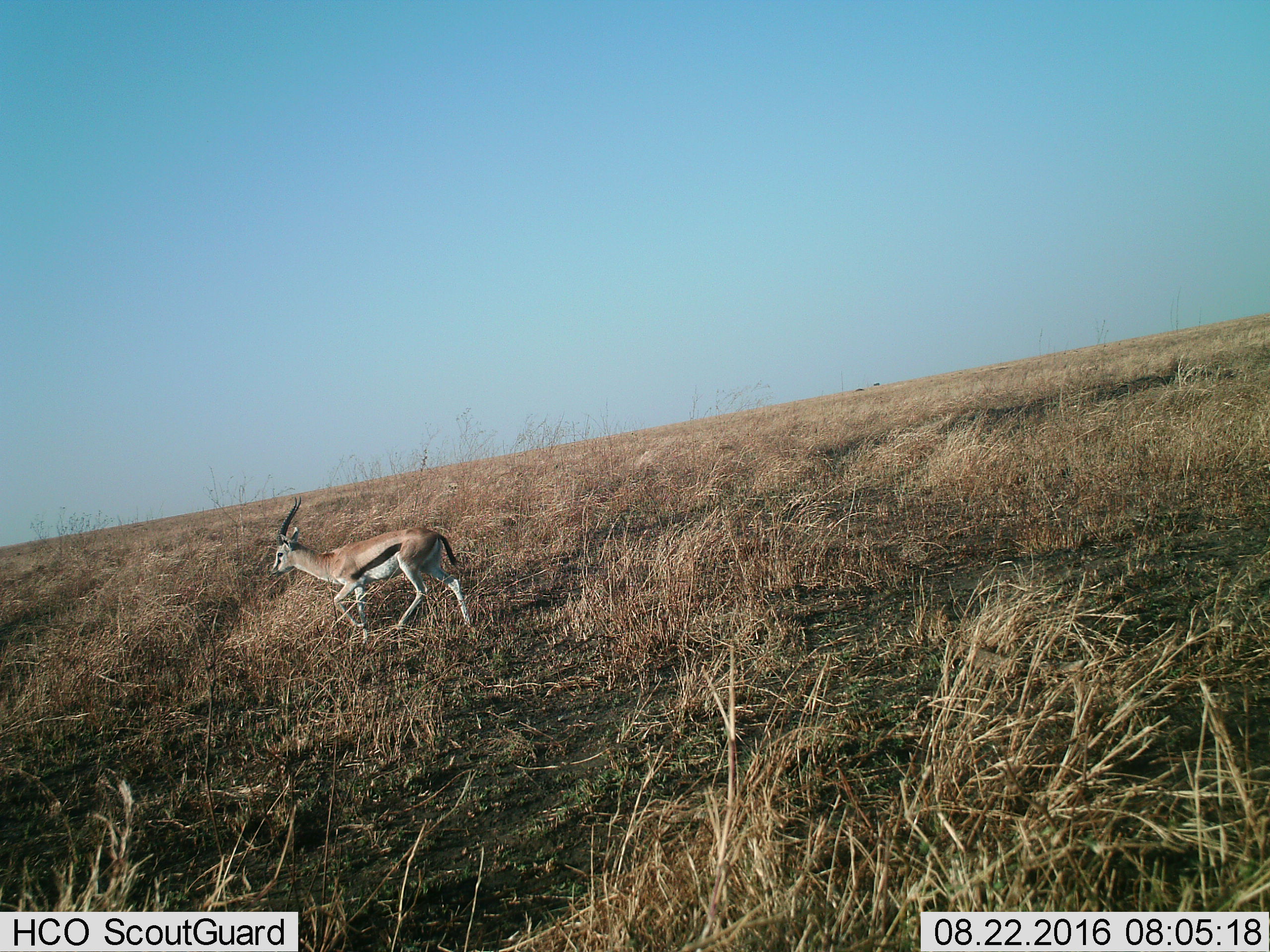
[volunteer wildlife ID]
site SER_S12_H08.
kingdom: Animalia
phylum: Chordata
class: Mammalia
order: Artiodactyla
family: Bovidae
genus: Eudorcas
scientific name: Eudorcas thomsonii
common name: thomson's gazelle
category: gazellethomsons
Gazellethomsons (thomson's gazelle) (Eudorcas thomsonii), count 1. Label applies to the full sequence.